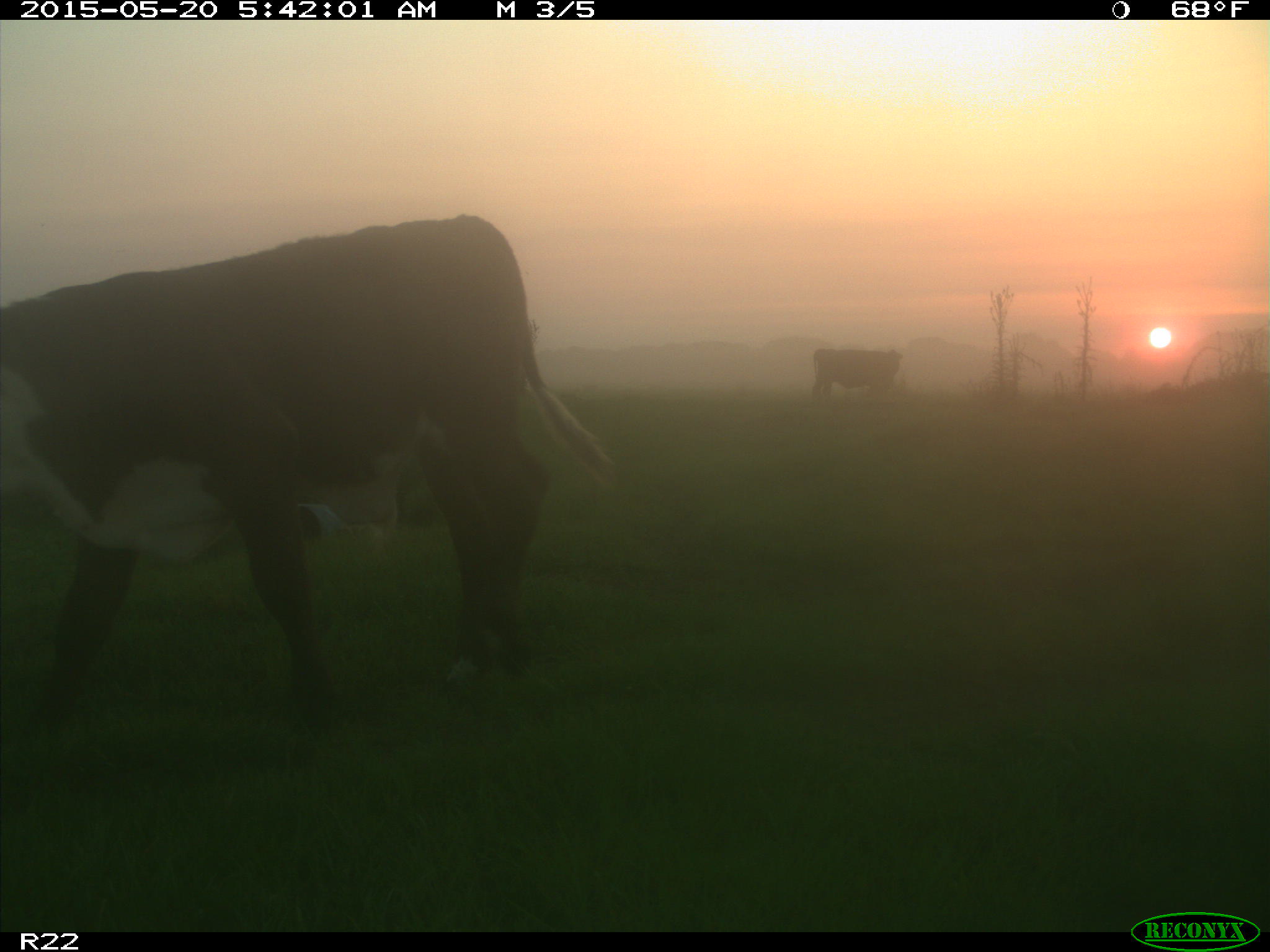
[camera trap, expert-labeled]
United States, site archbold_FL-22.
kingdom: Animalia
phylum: Chordata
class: Mammalia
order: Artiodactyla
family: Bovidae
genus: Bos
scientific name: Bos taurus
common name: domestic cow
Bos taurus (domestic cow).